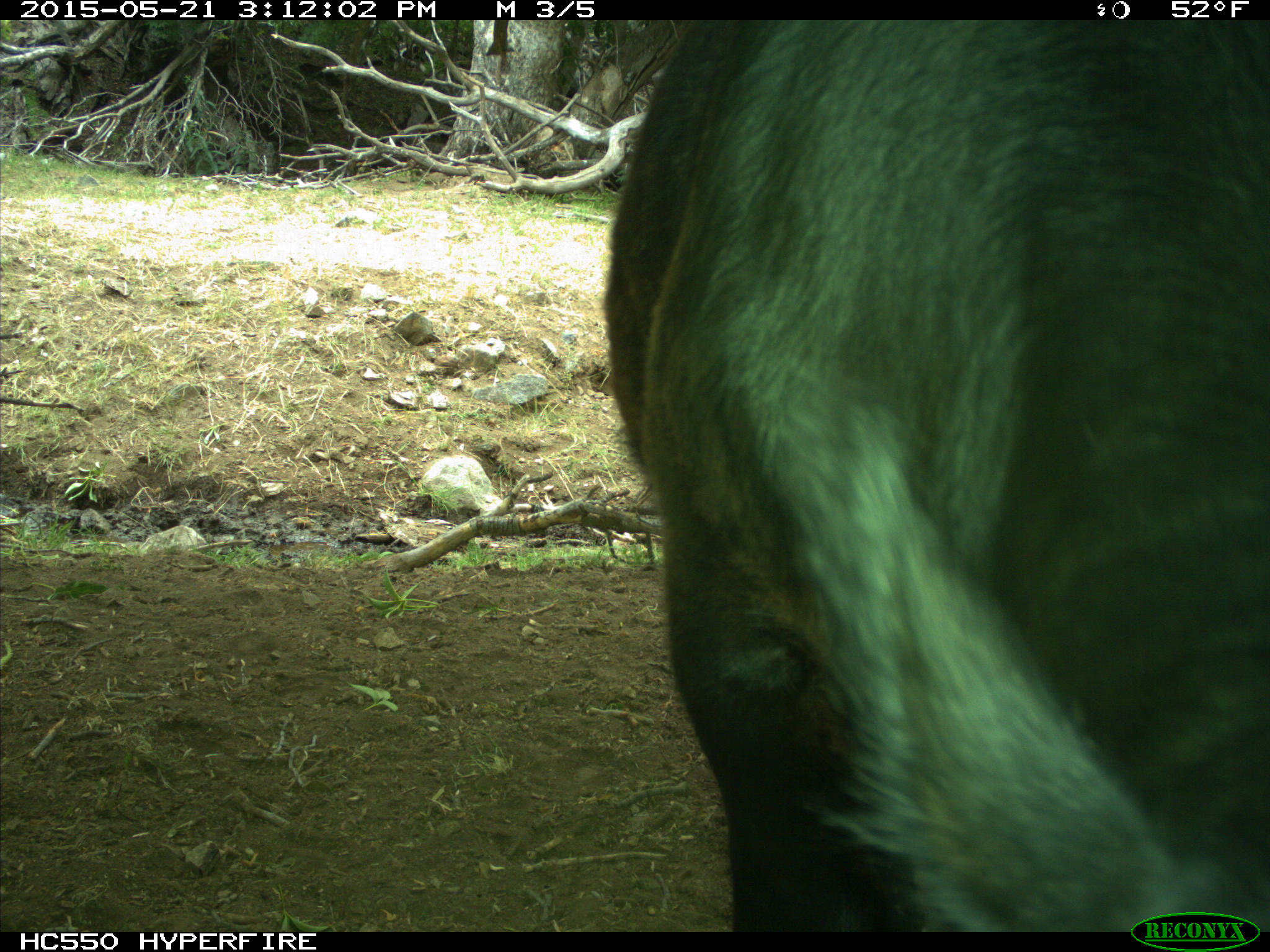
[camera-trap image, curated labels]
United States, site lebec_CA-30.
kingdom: Animalia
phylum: Chordata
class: Mammalia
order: Artiodactyla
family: Bovidae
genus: Bos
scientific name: Bos taurus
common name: domestic cow